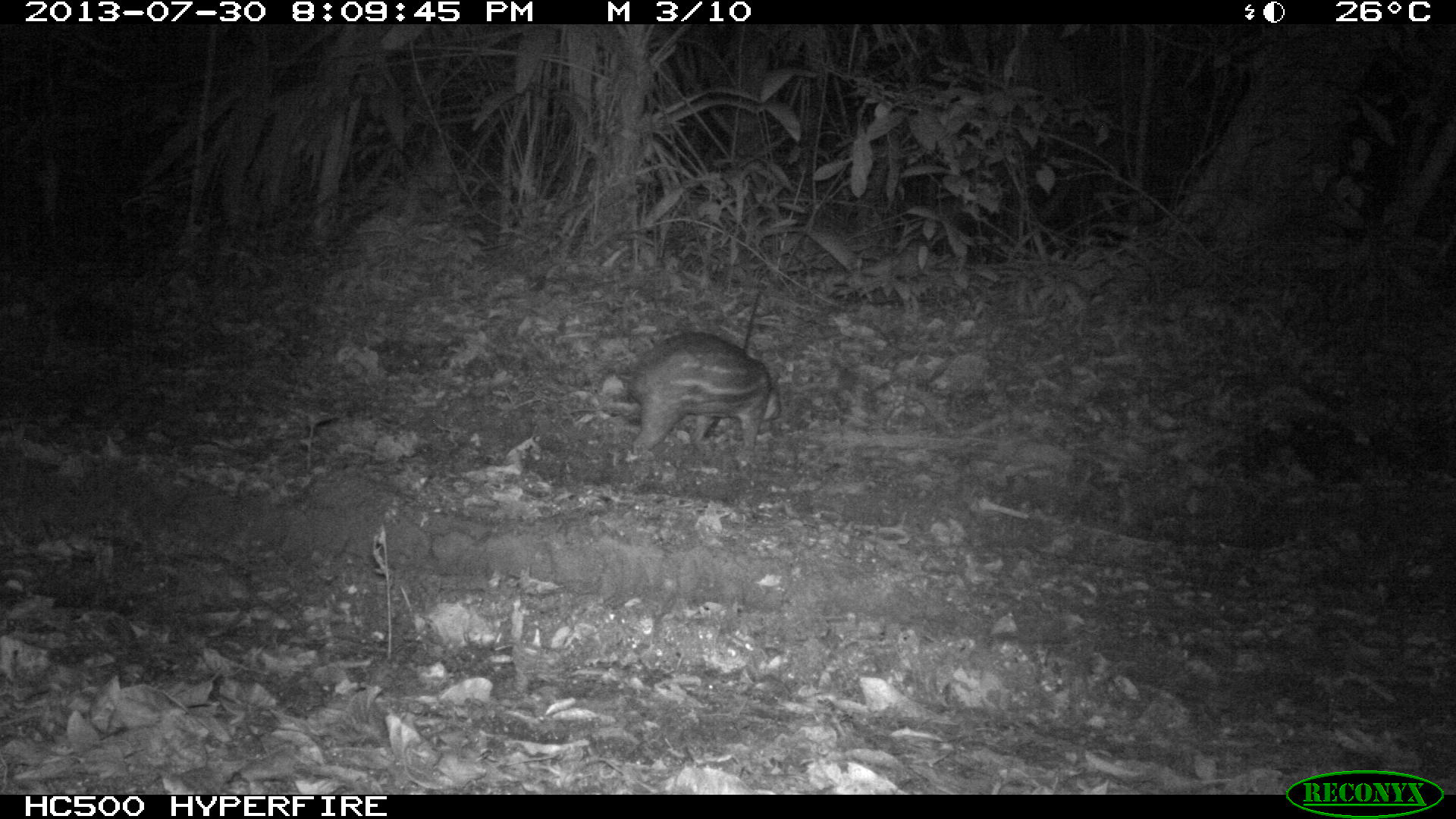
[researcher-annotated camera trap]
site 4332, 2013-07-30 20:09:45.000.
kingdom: Animalia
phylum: Chordata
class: Mammalia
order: Rodentia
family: Cuniculidae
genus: Cuniculus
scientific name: Cuniculus paca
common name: lowland paca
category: agouti paca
Agouti paca (lowland paca) (Cuniculus paca), count 1.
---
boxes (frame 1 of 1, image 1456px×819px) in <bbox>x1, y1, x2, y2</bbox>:
agouti paca: <bbox>615, 332, 781, 462</bbox>